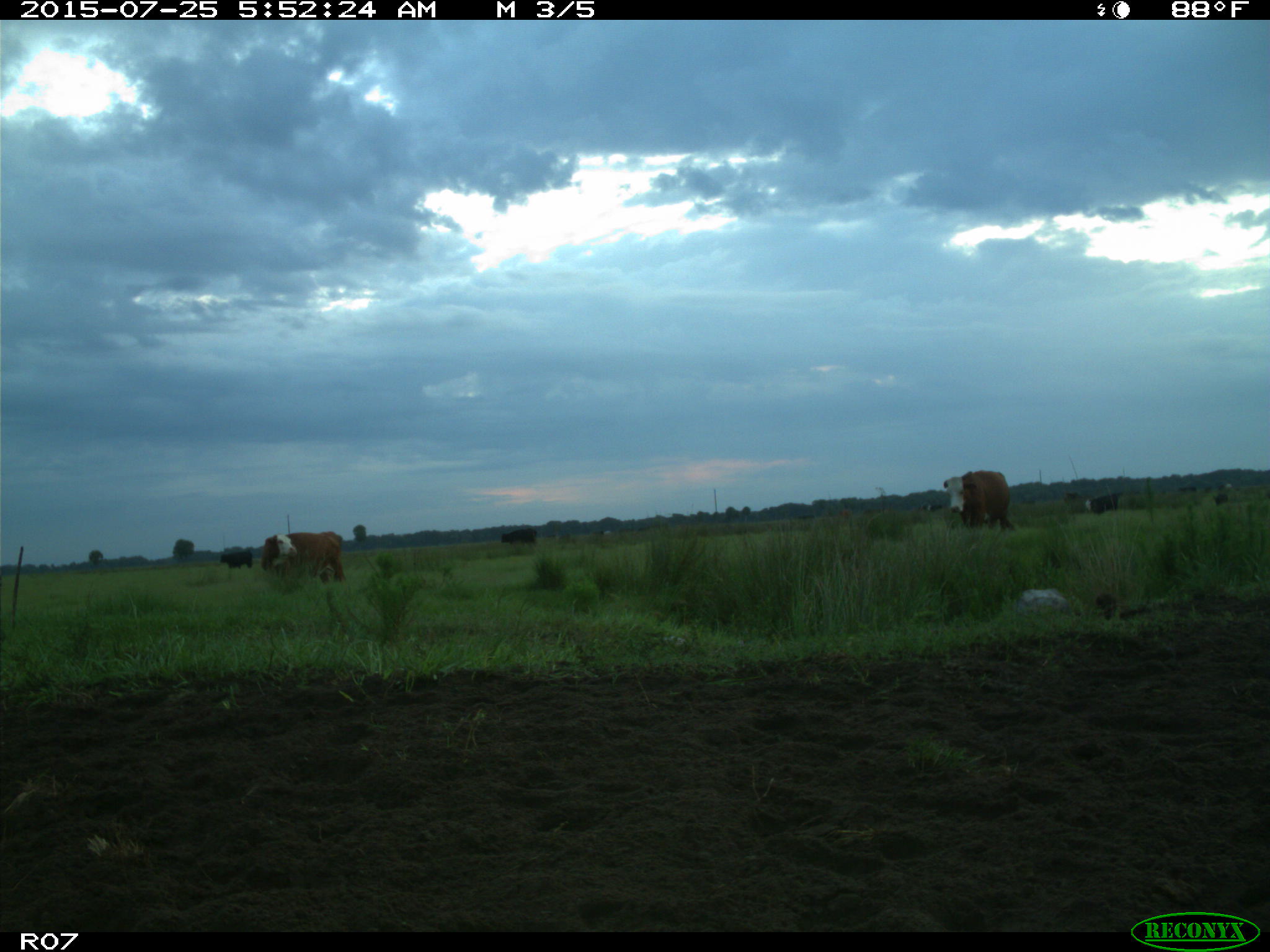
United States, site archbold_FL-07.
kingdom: Animalia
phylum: Chordata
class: Mammalia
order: Artiodactyla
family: Bovidae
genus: Bos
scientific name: Bos taurus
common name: domestic cow